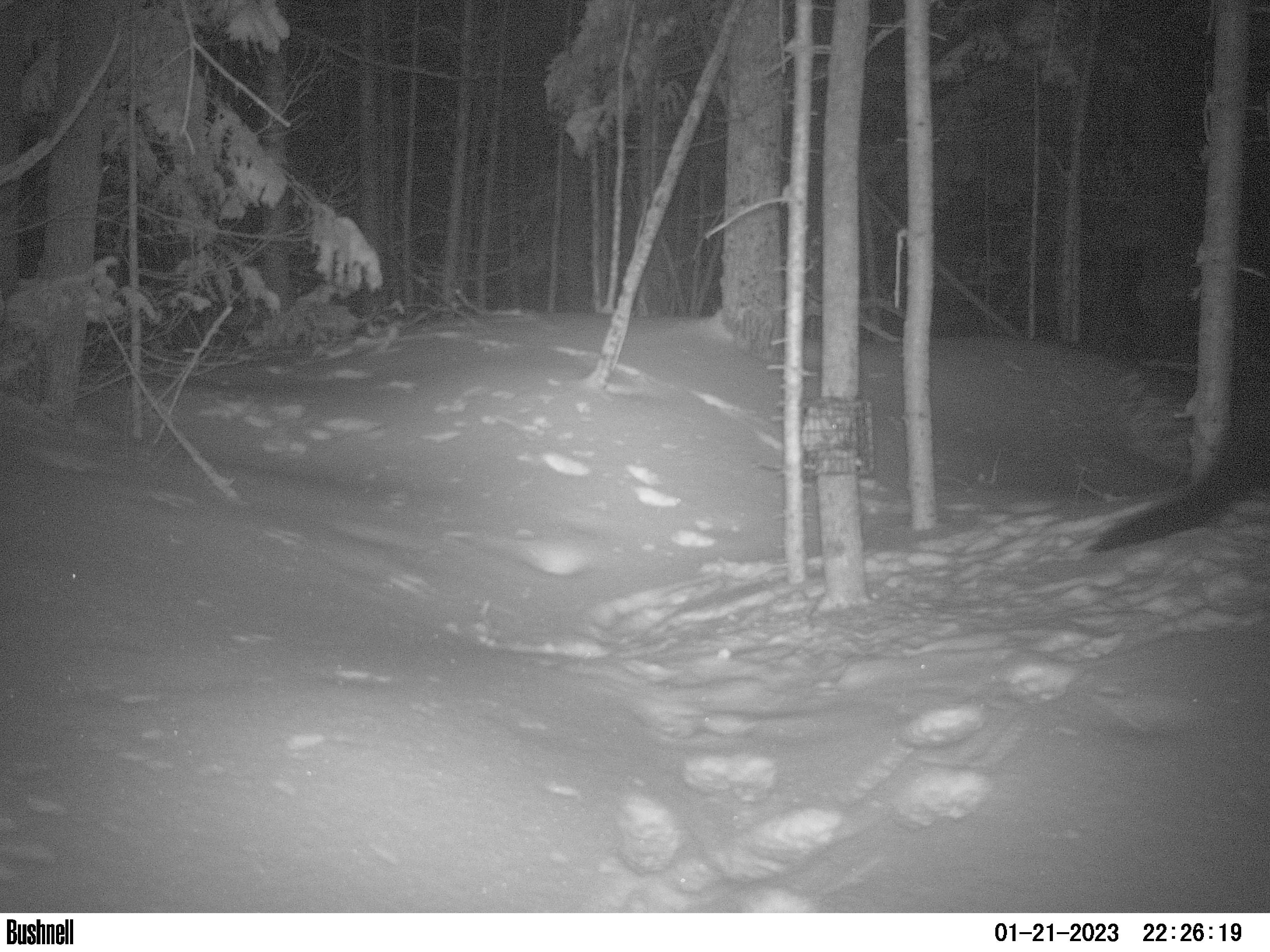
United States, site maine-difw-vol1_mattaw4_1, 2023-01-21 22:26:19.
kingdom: Animalia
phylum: Chordata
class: Mammalia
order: Carnivora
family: Mustelidae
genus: Pekania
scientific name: Pekania pennanti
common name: fisher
Fisher (Pekania pennanti).